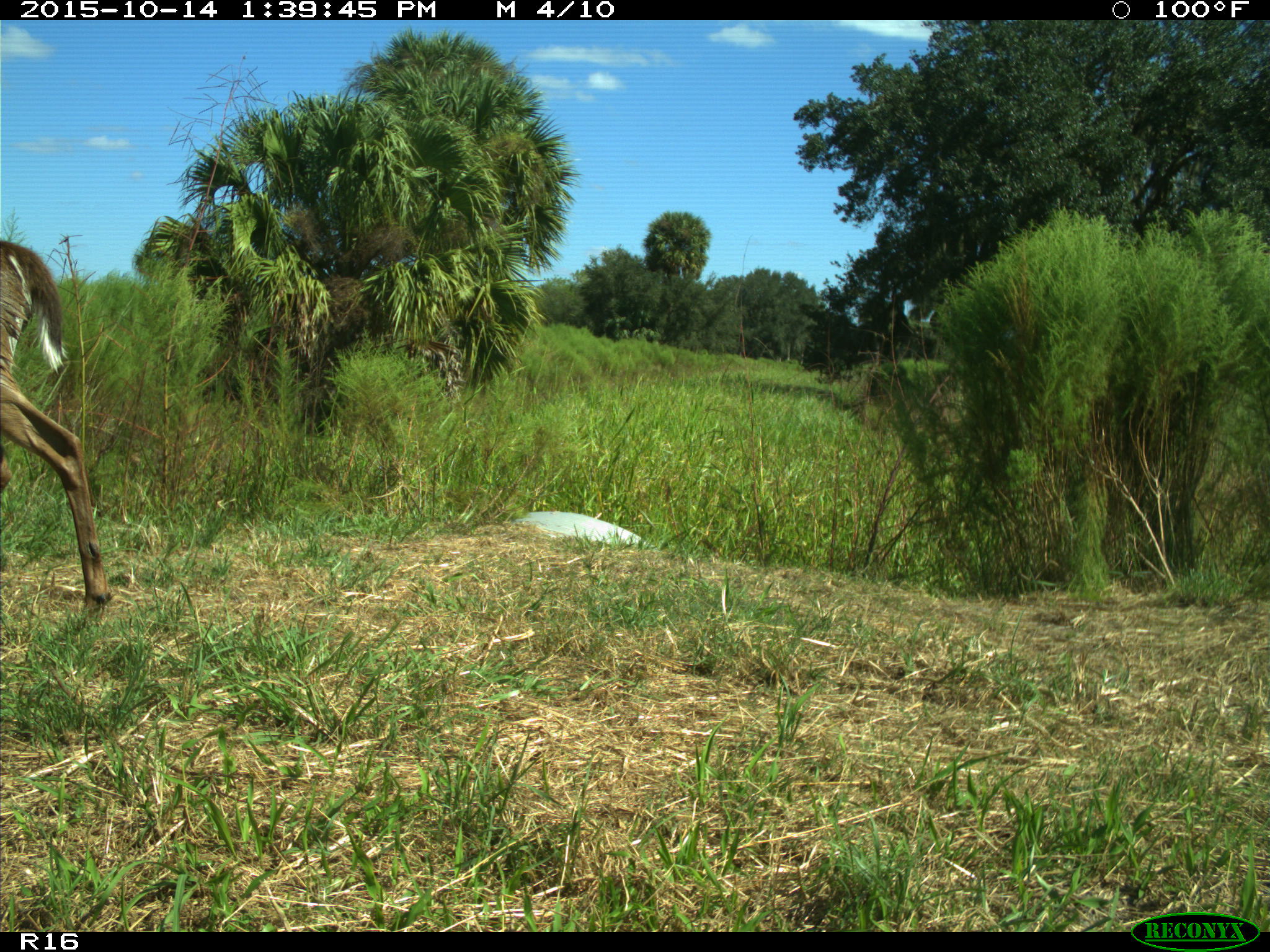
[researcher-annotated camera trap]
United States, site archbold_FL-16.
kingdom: Animalia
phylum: Chordata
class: Mammalia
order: Artiodactyla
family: Cervidae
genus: Odocoileus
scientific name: Odocoileus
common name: deer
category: unidentified deer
Unidentified deer (deer) (Odocoileus).